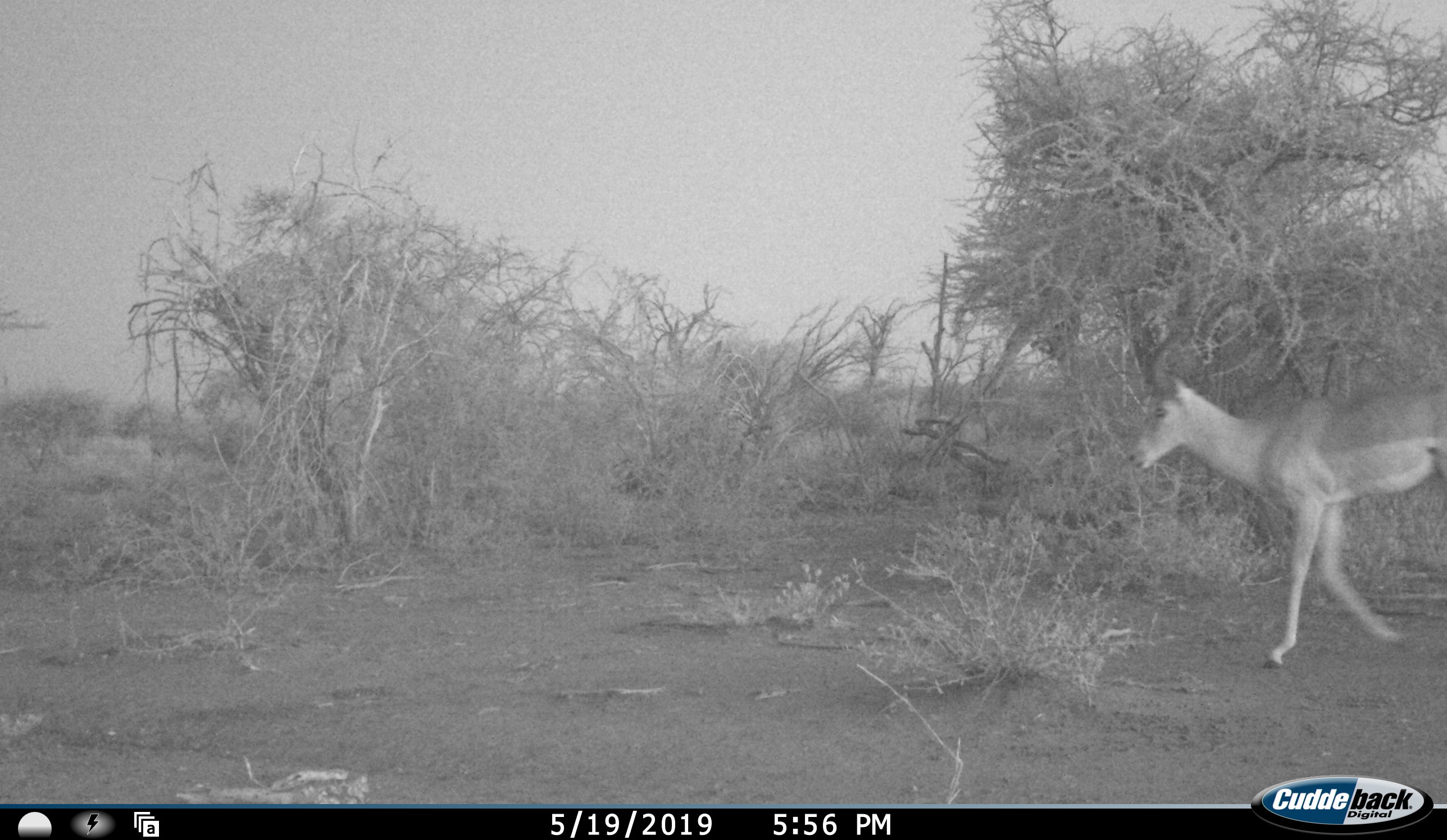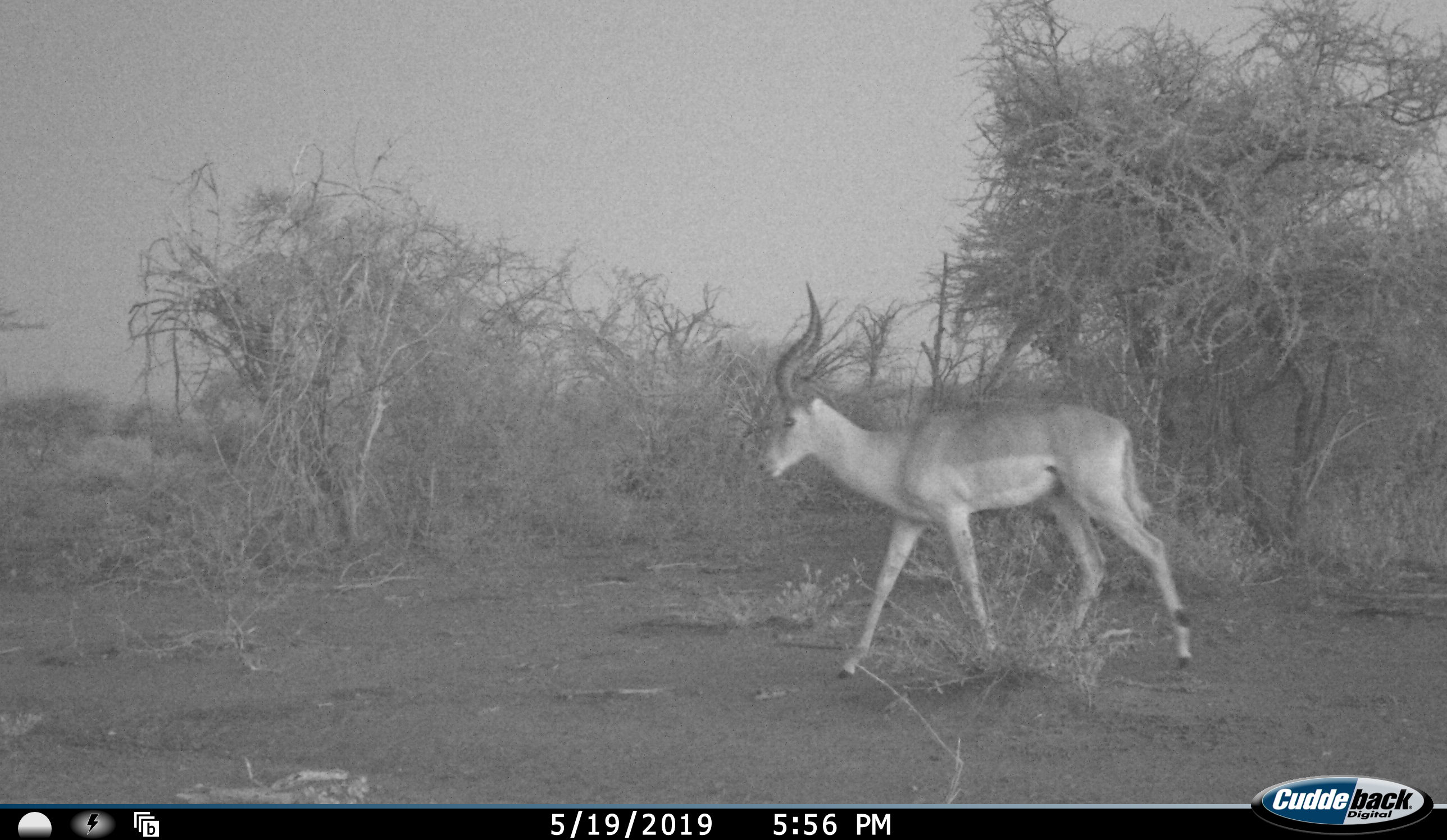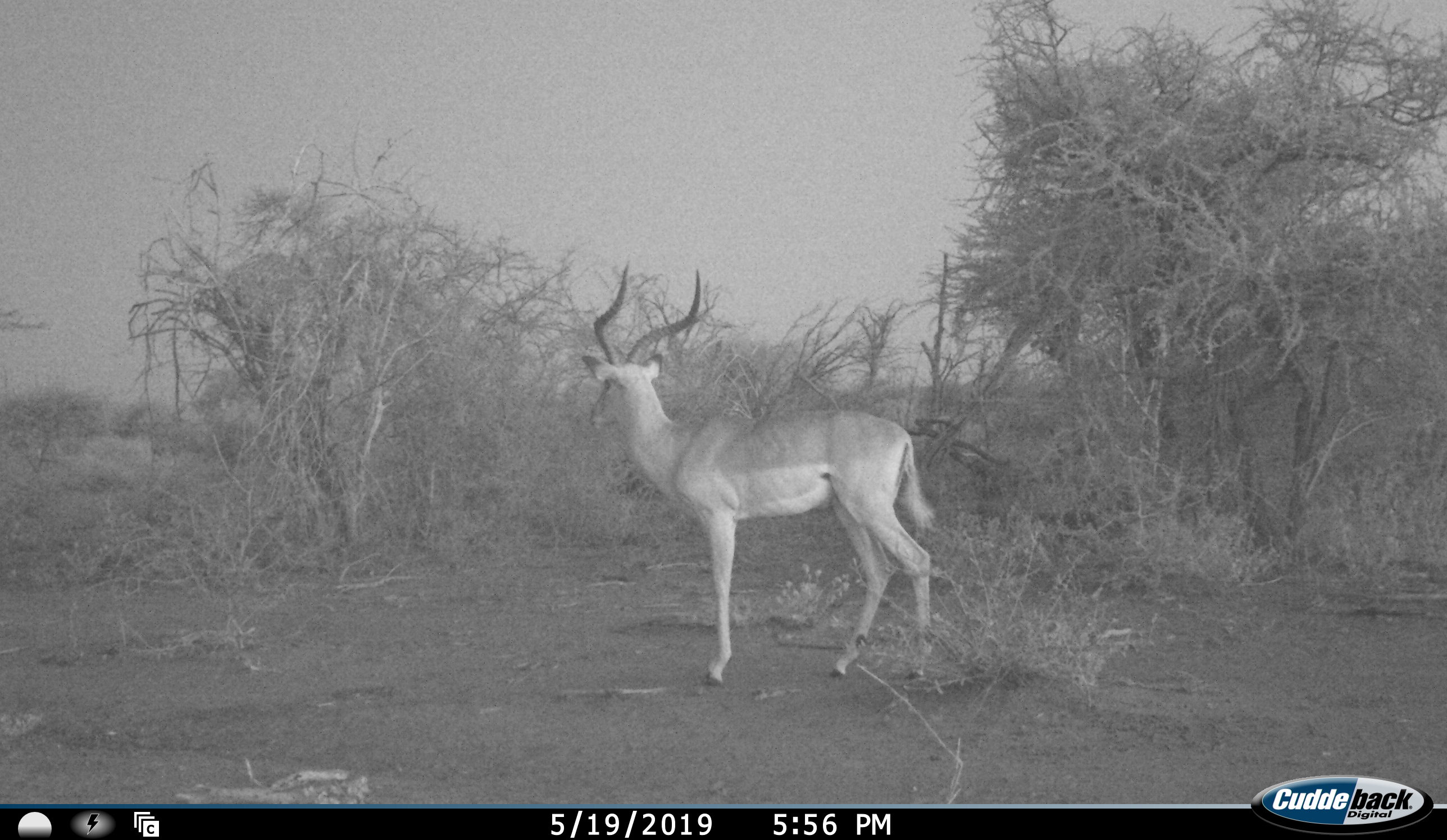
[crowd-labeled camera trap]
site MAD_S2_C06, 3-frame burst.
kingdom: Animalia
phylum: Chordata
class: Mammalia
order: Artiodactyla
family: Bovidae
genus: Aepyceros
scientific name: Aepyceros melampus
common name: impala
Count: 1.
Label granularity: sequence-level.